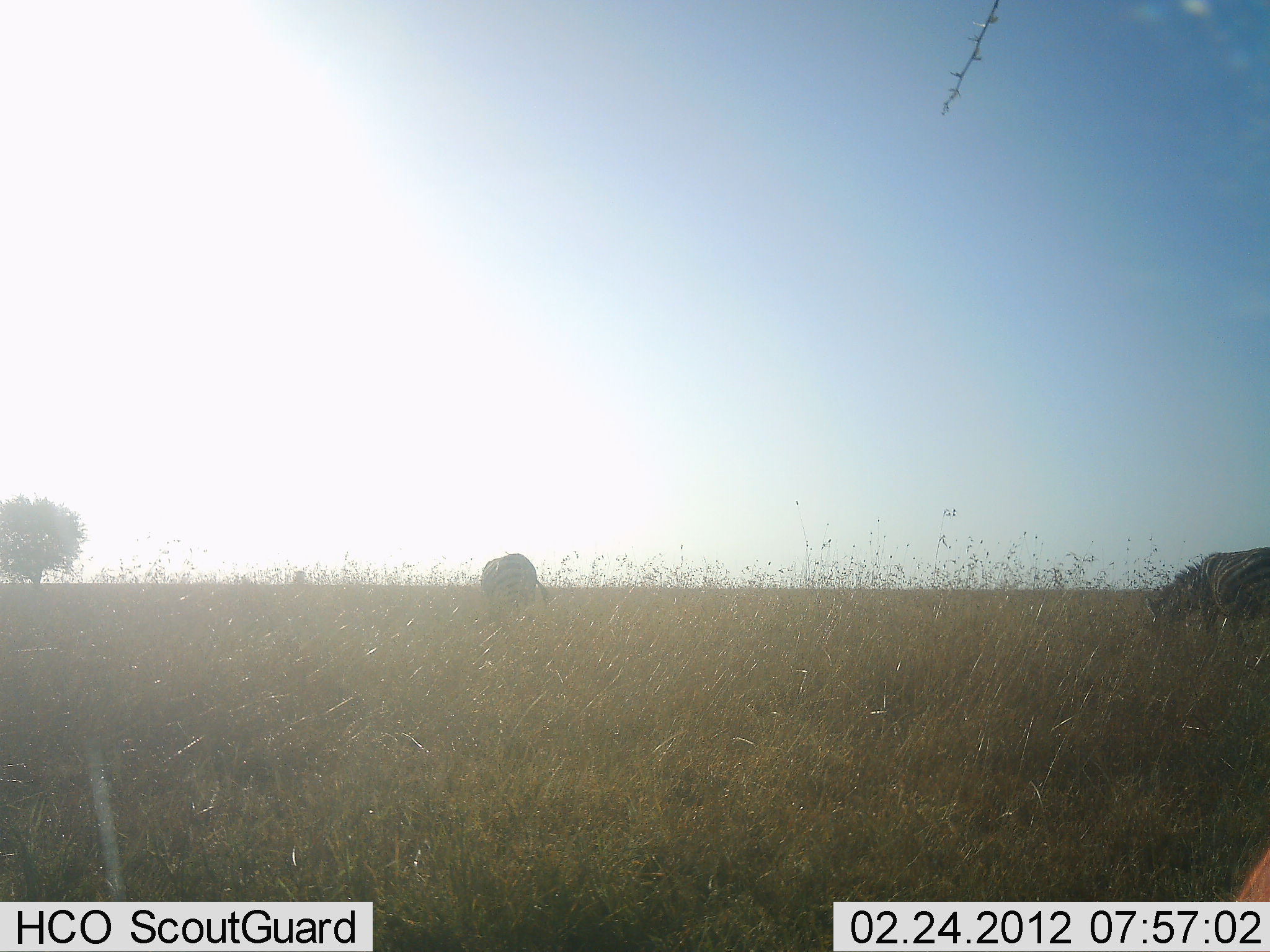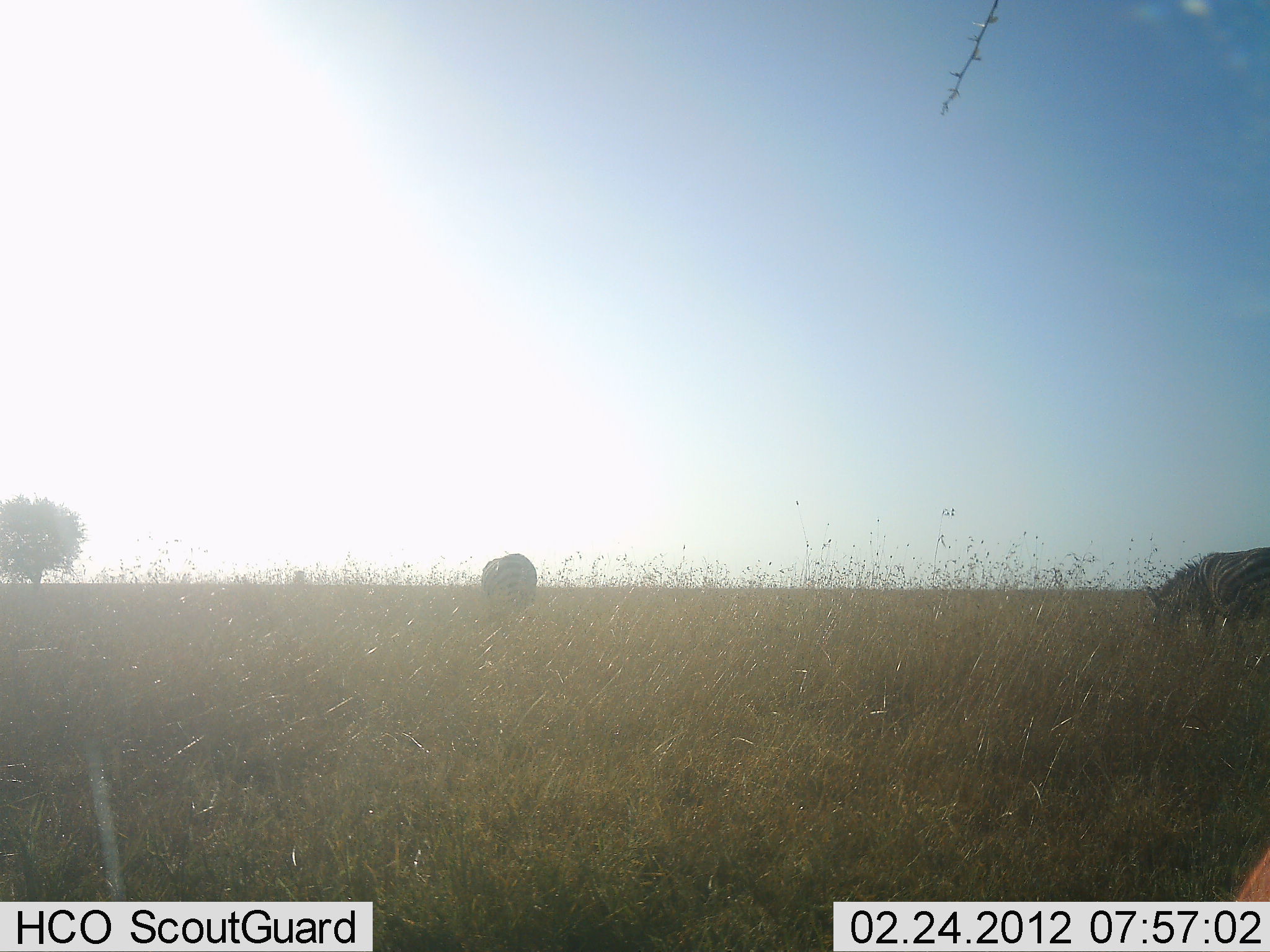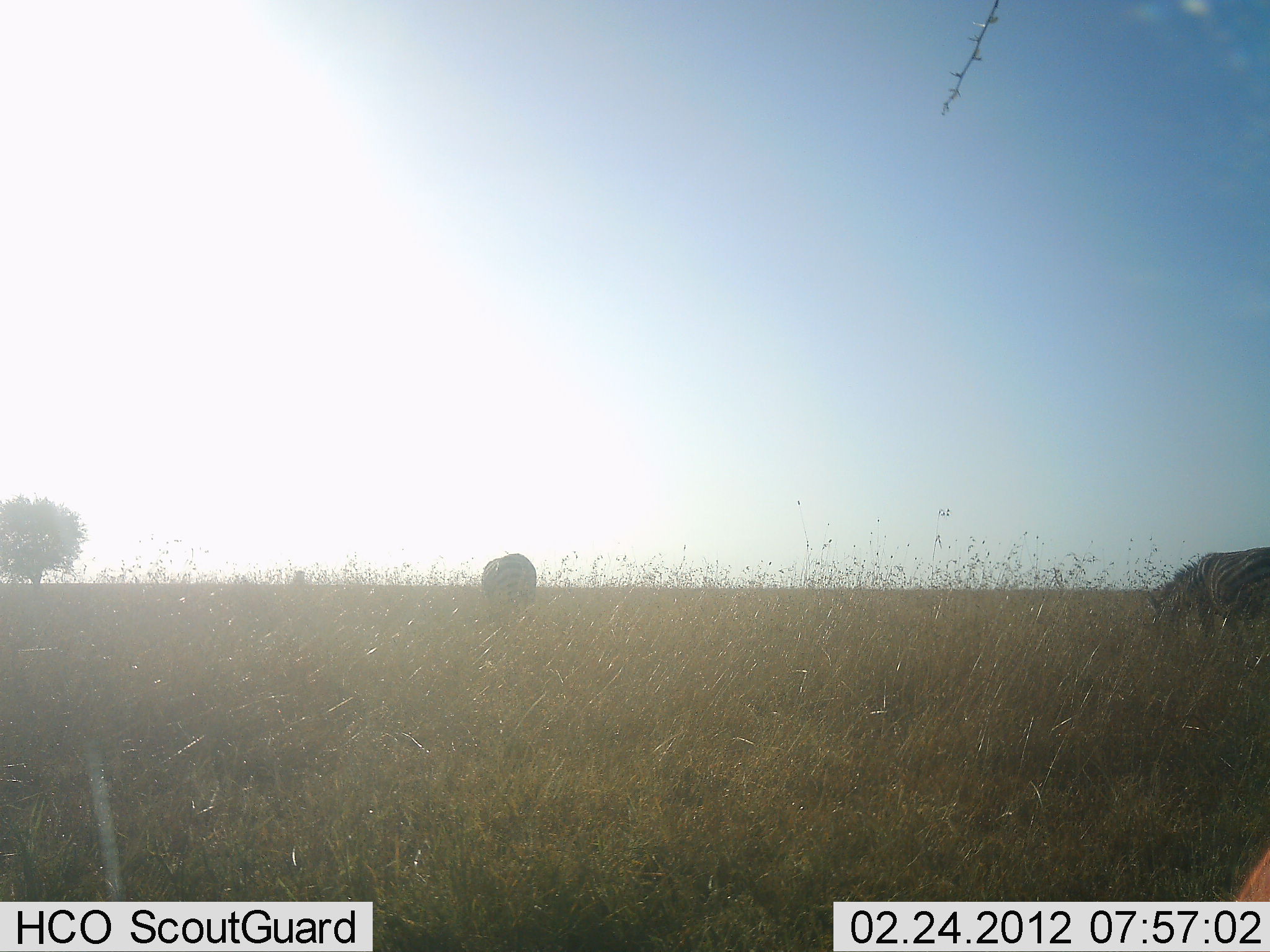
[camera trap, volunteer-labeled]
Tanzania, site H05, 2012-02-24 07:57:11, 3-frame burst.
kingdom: Animalia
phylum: Chordata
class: Mammalia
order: Perissodactyla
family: Equidae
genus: Equus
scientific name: Equus quagga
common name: plains zebra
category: zebra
Zebra (plains zebra) (Equus quagga), count 2. Behavior (volunteer vote fractions): standing 17%, resting 0%, moving 0%, interacting 0%. Young present (vote fraction): 0%. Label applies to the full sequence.